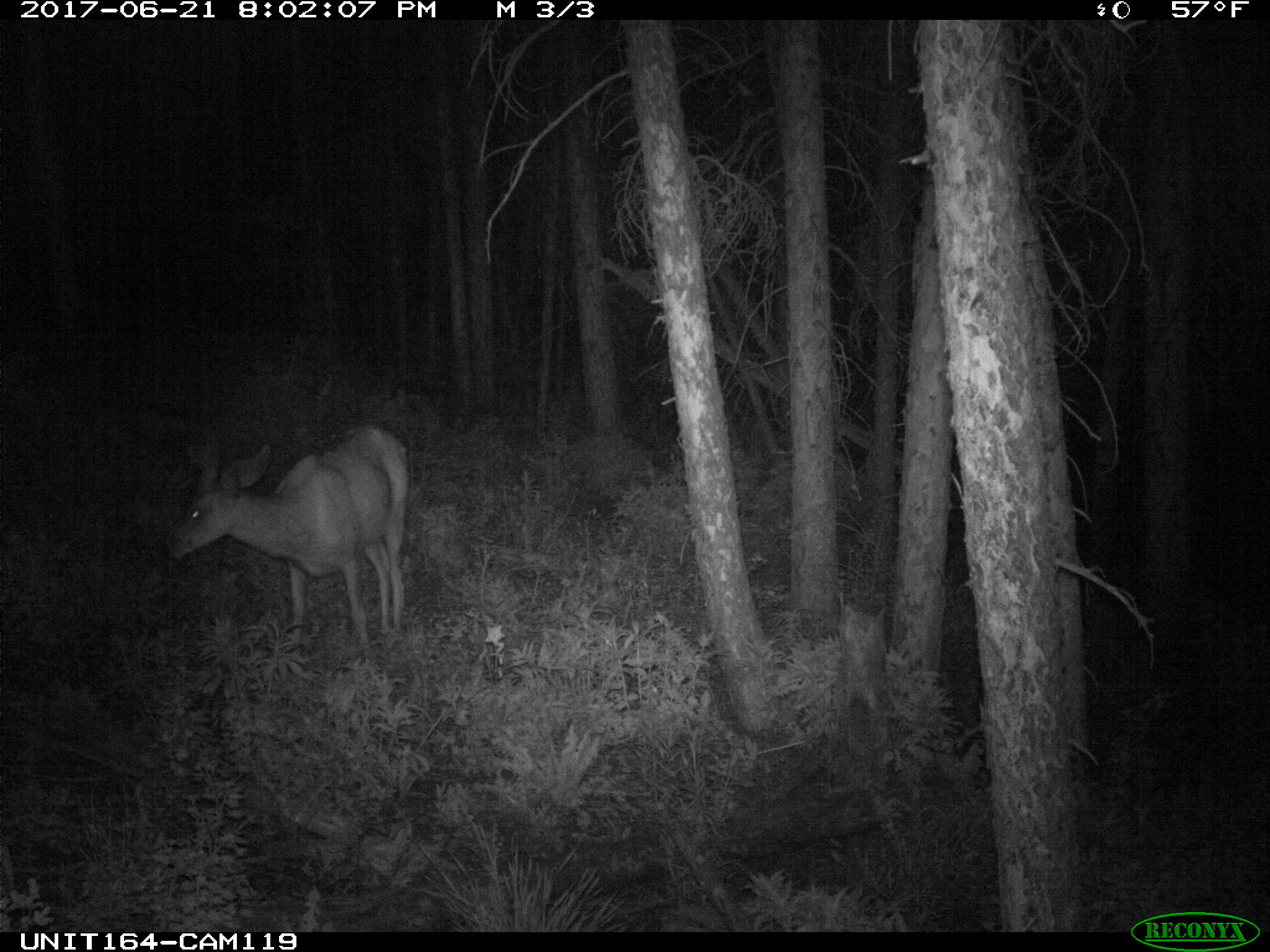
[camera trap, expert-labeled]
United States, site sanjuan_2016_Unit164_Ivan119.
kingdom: Animalia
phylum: Chordata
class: Mammalia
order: Artiodactyla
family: Cervidae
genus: Odocoileus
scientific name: Odocoileus hemionus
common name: mule deer